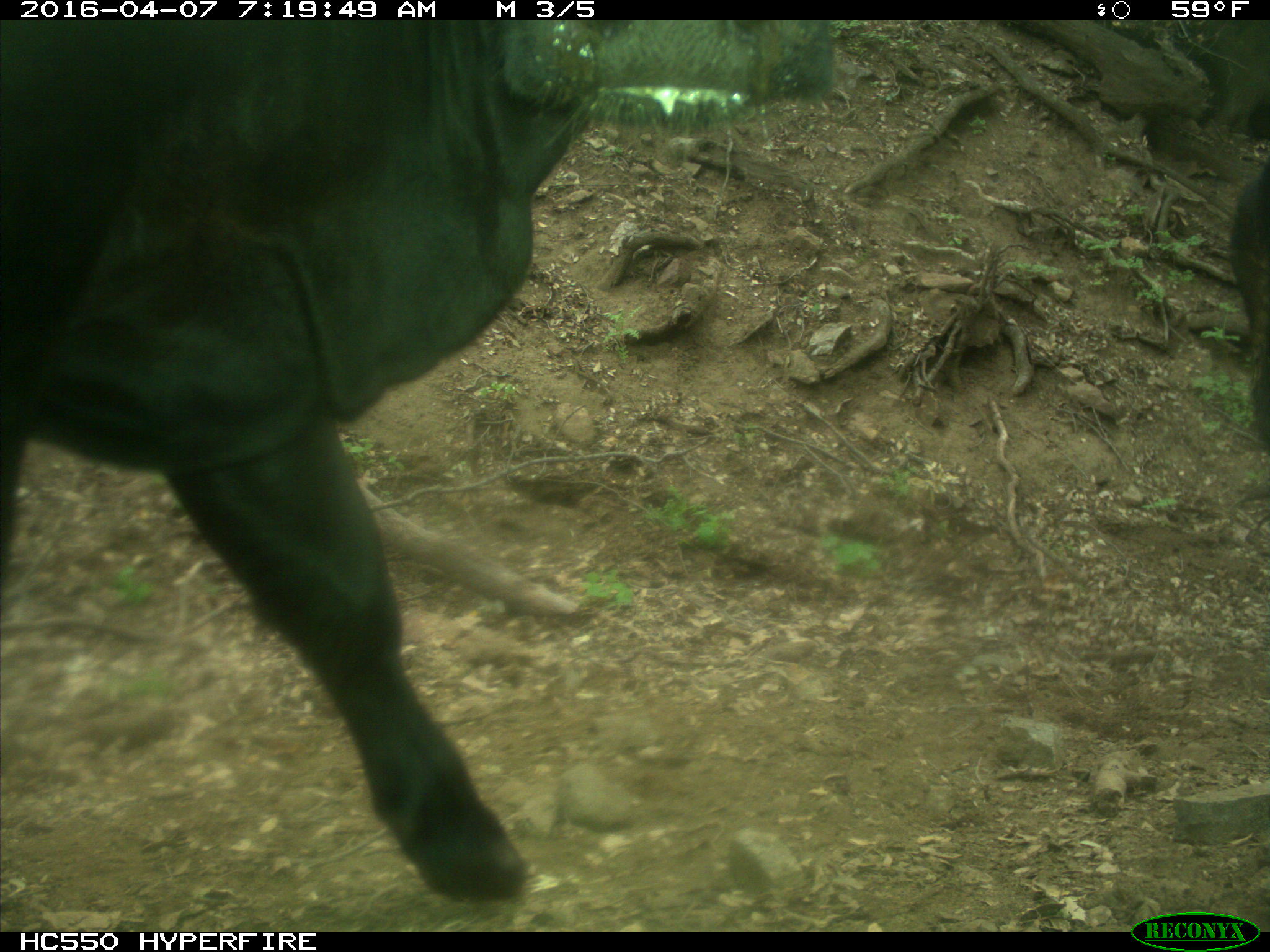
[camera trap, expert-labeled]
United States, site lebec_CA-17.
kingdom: Animalia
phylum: Chordata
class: Mammalia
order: Artiodactyla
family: Bovidae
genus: Bos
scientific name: Bos taurus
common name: domestic cow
Bos taurus (domestic cow).